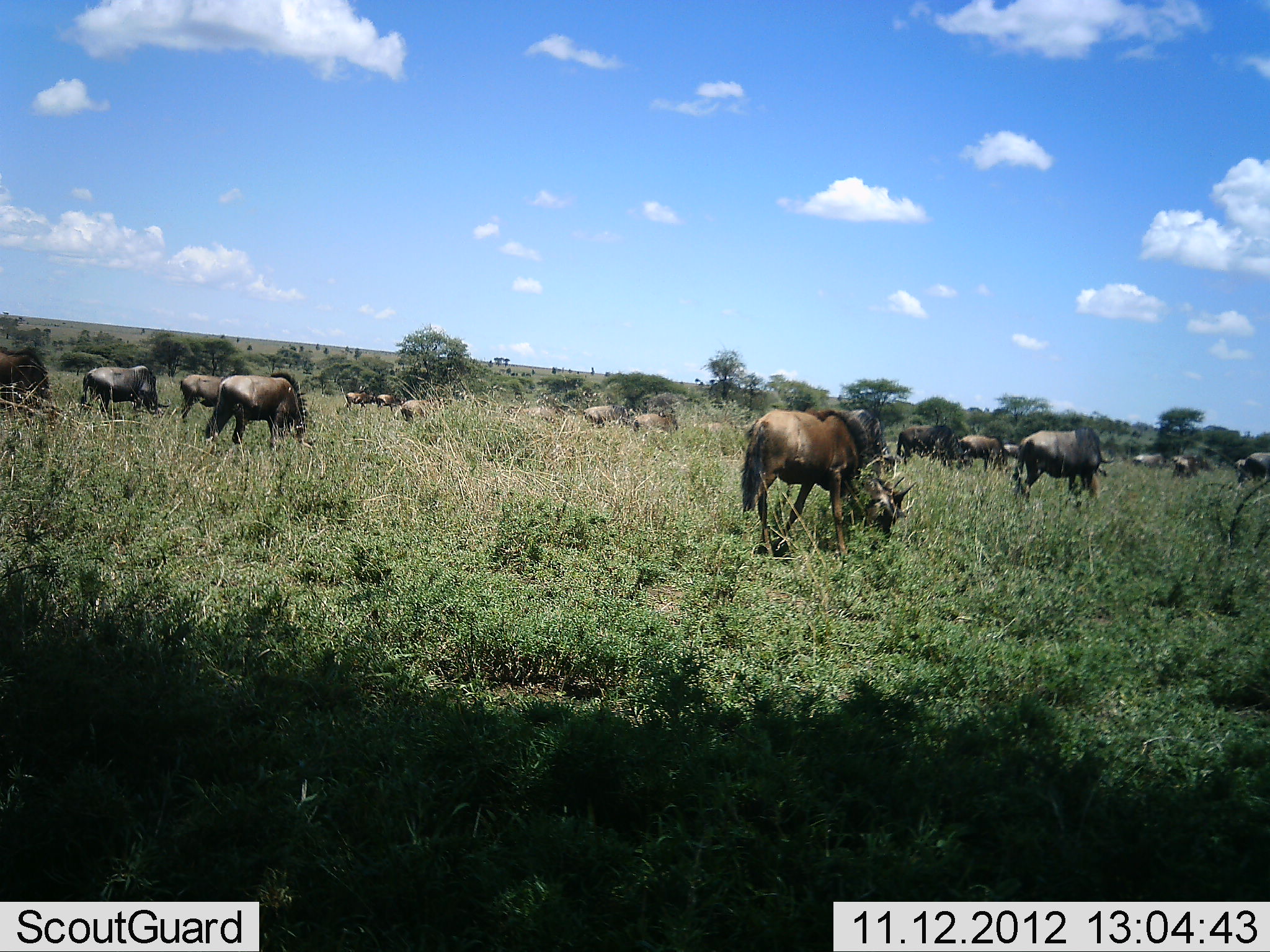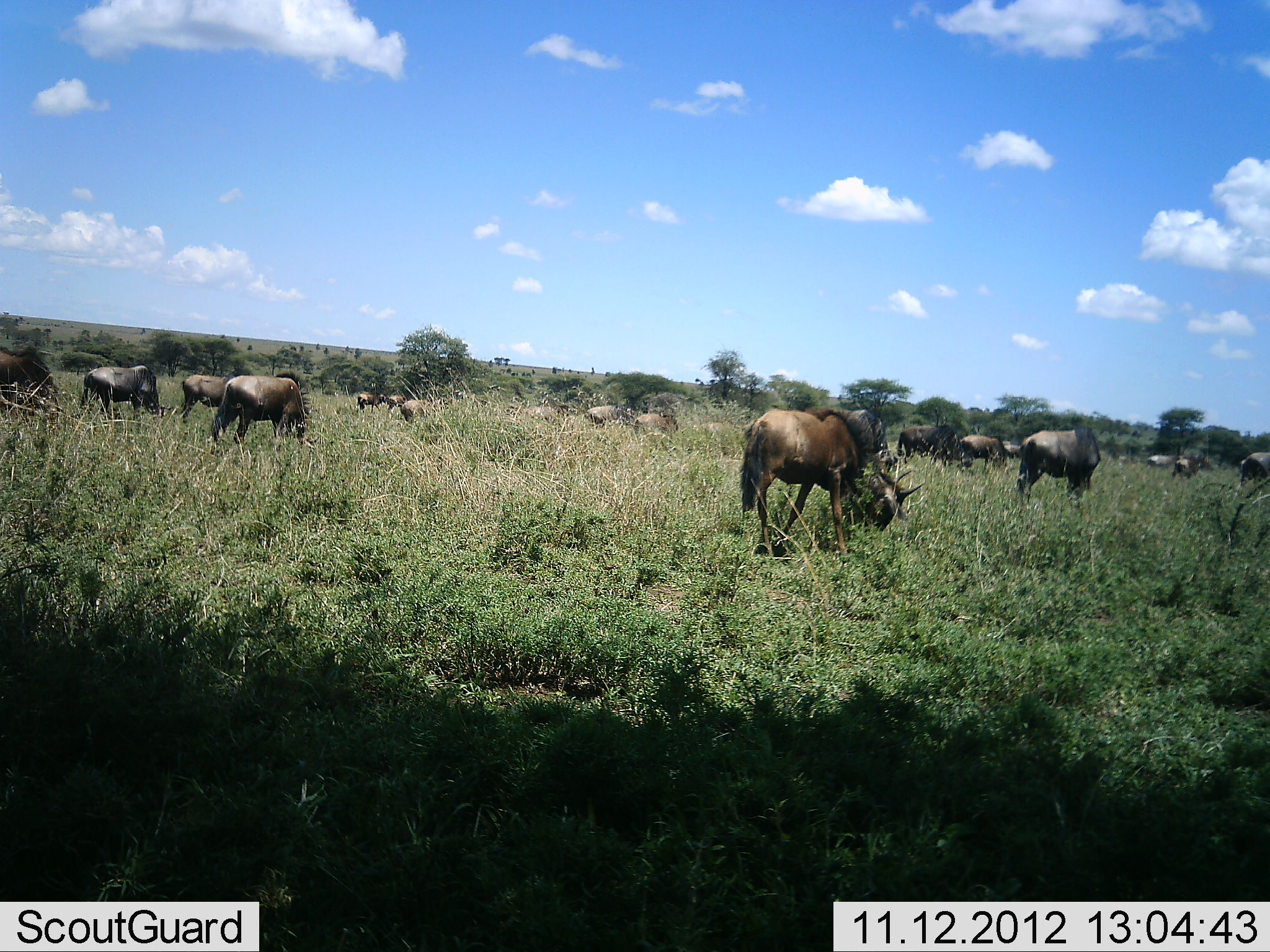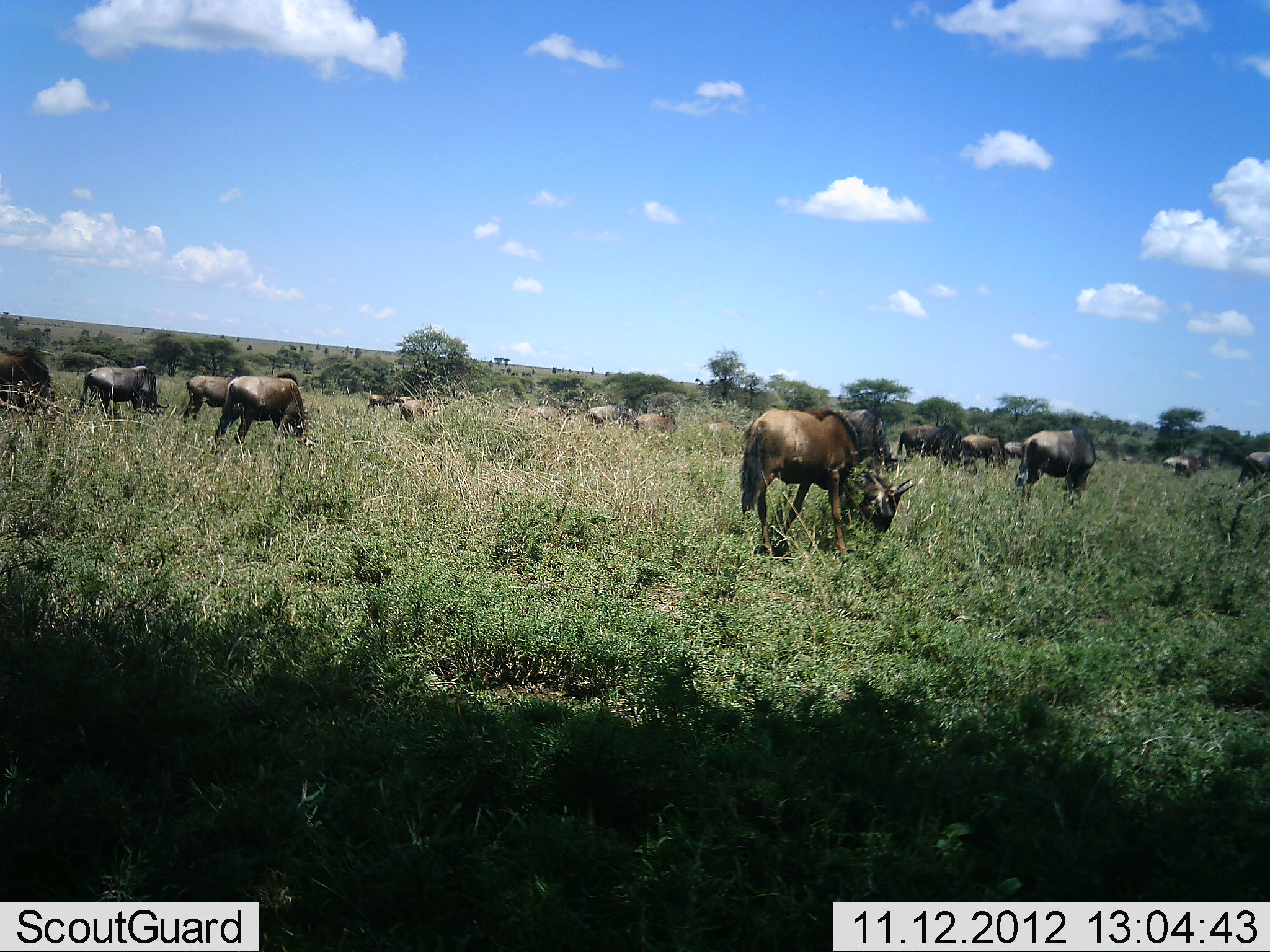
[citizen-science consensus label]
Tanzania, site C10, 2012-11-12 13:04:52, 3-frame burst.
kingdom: Animalia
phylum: Chordata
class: Mammalia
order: Artiodactyla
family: Bovidae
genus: Connochaetes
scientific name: Connochaetes taurinus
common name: blue wildebeest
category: wildebeest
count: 11-50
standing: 40%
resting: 0%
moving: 40%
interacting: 0%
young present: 0%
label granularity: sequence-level